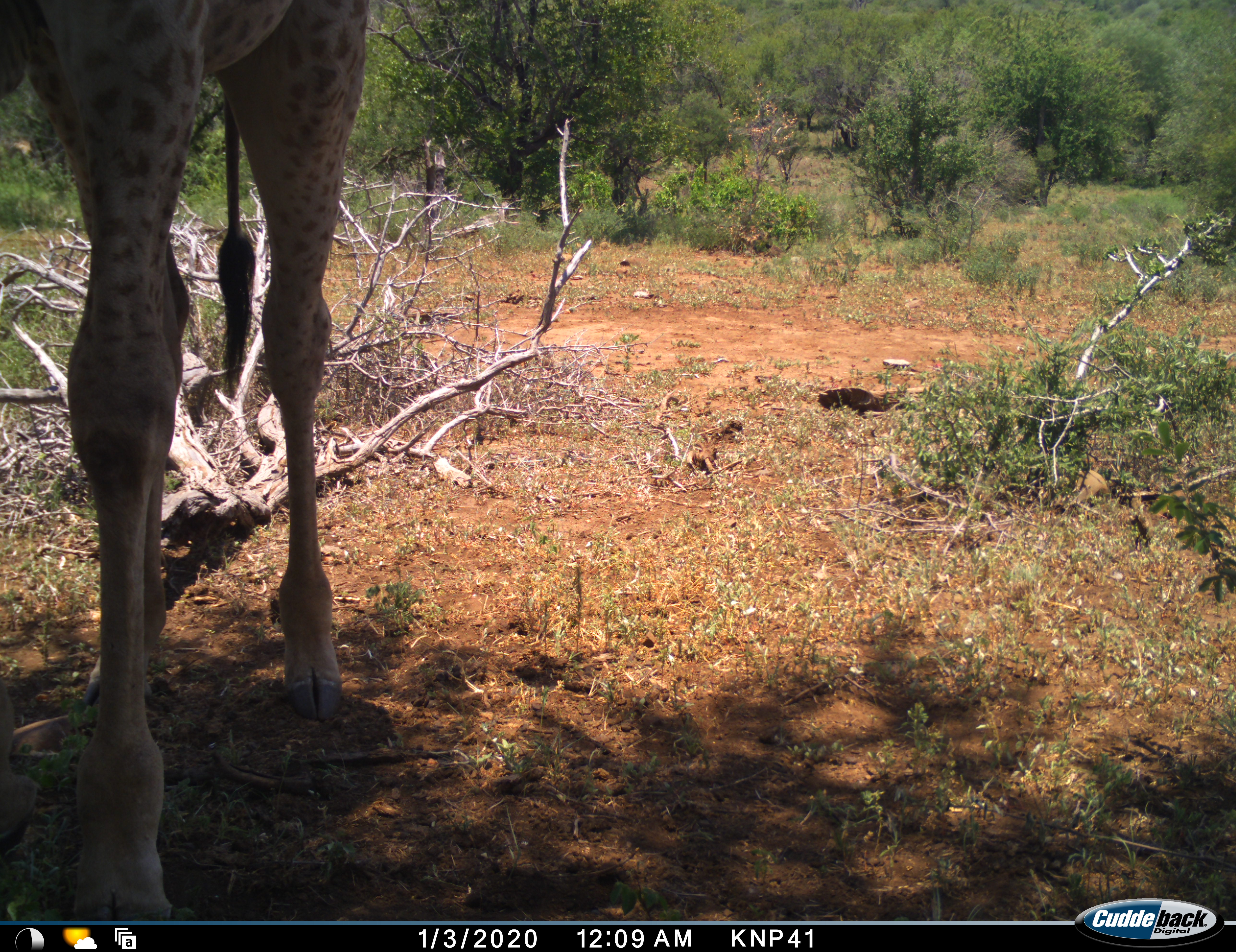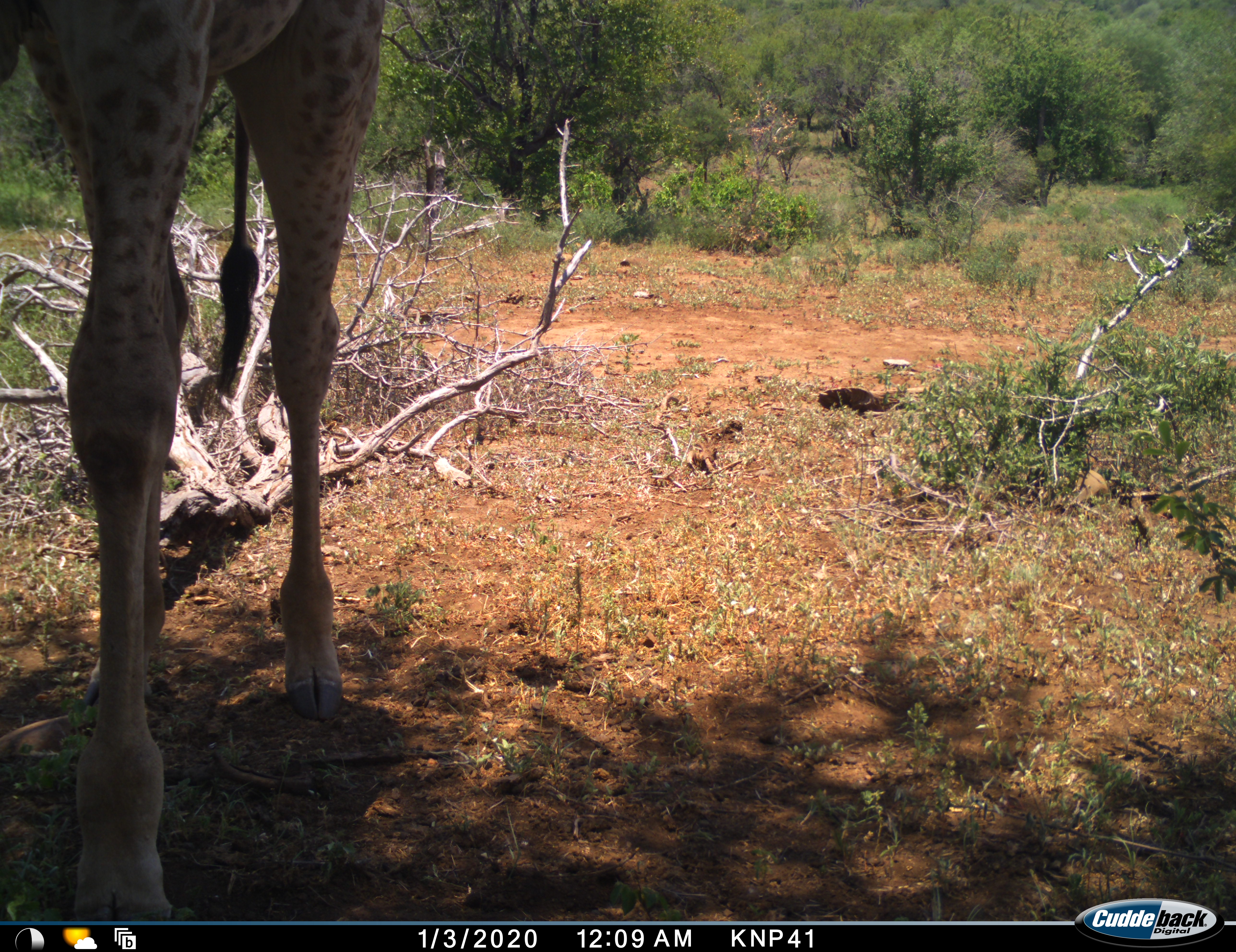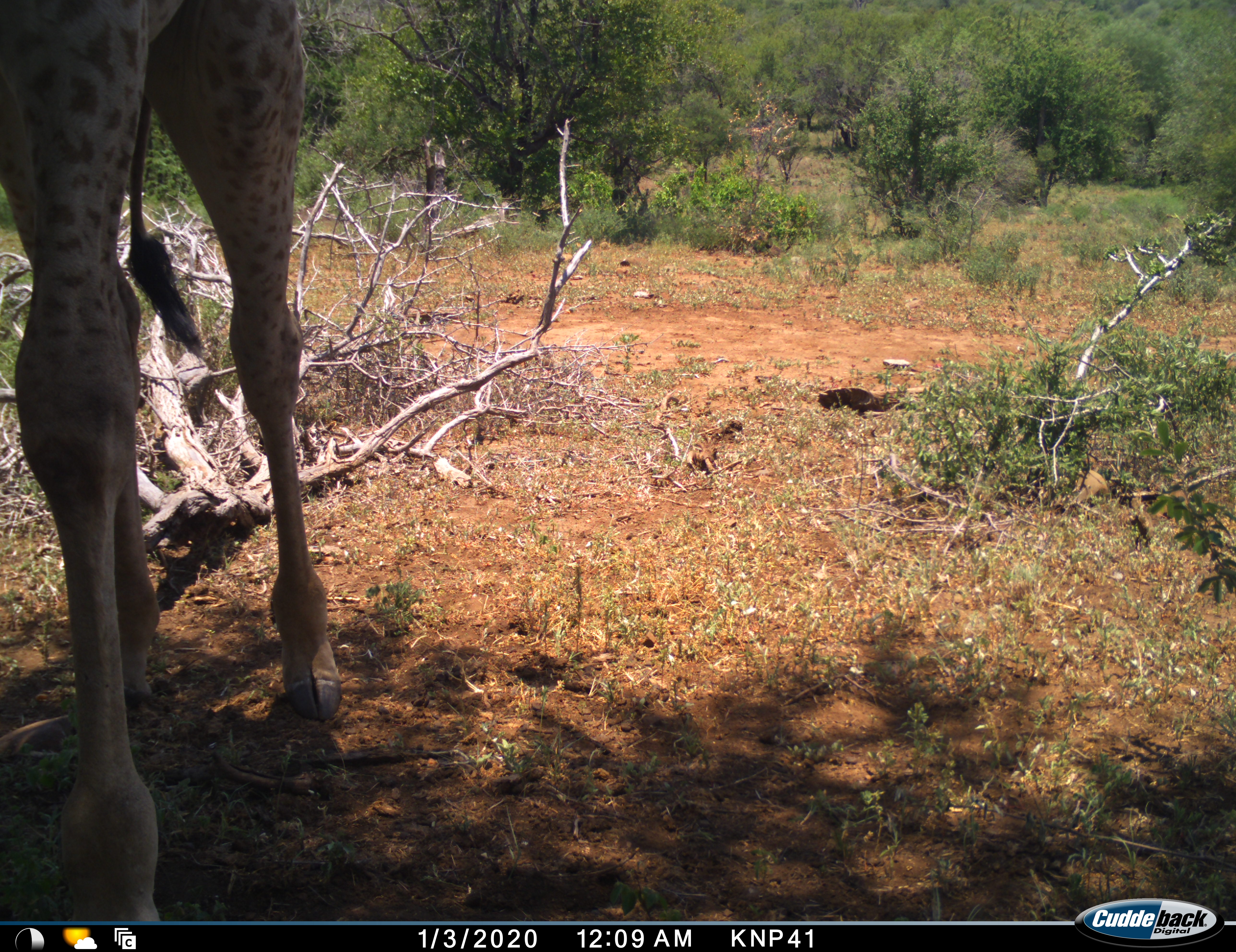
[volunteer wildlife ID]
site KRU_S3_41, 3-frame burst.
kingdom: Animalia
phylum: Chordata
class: Mammalia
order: Artiodactyla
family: Giraffidae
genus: Giraffa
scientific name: Giraffa camelopardalis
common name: giraffe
Giraffe (Giraffa camelopardalis), count 1. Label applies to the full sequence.